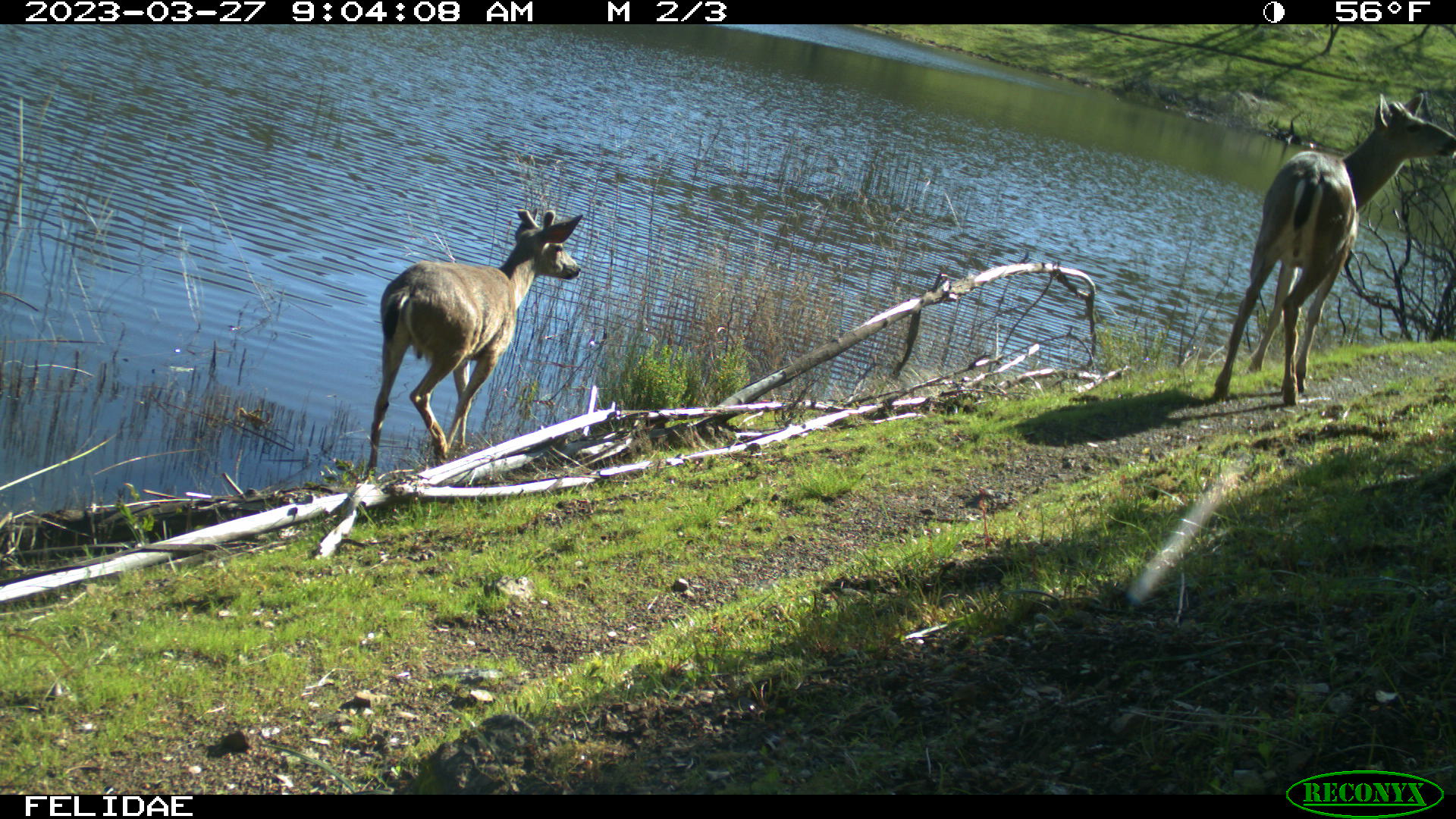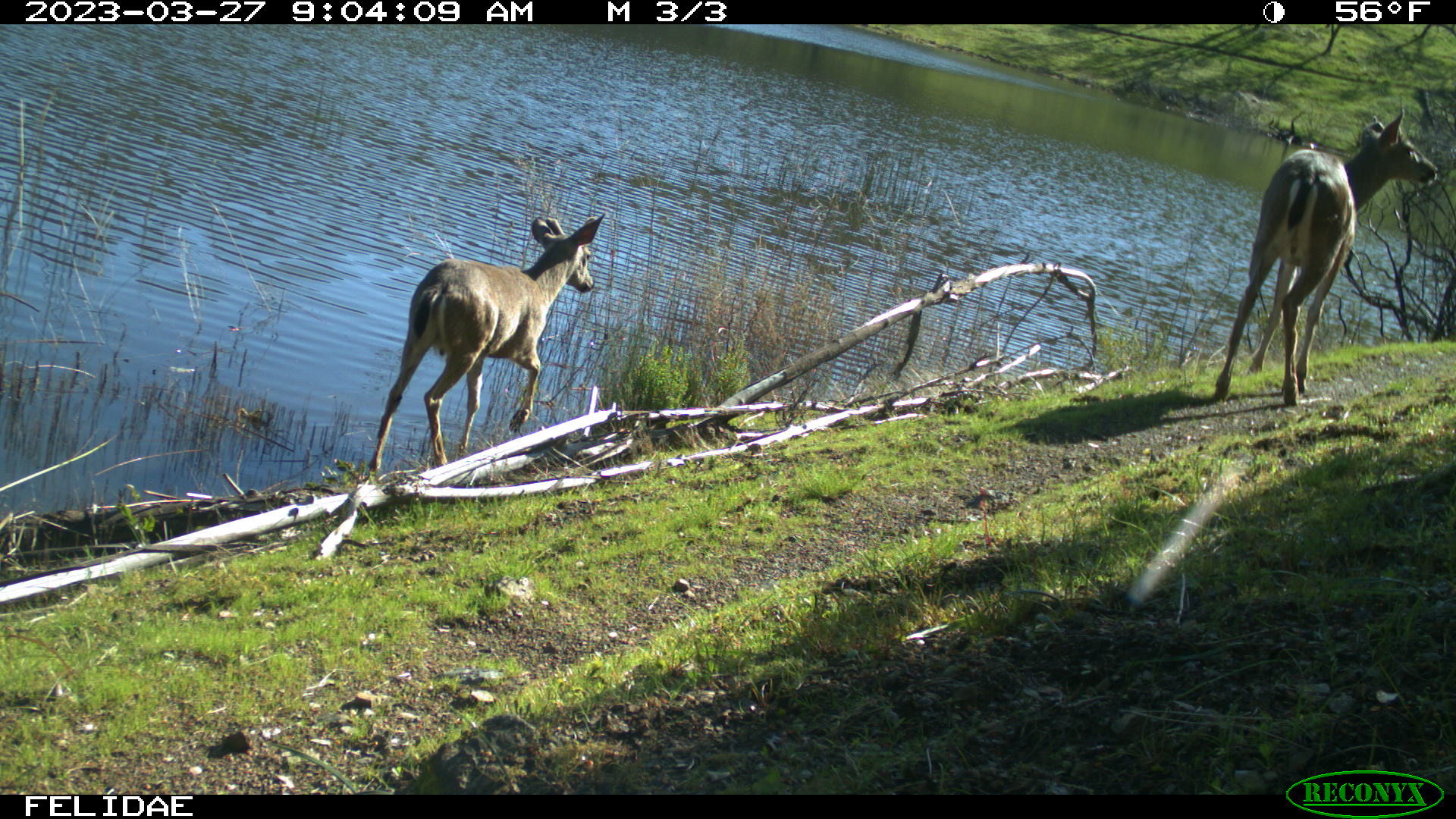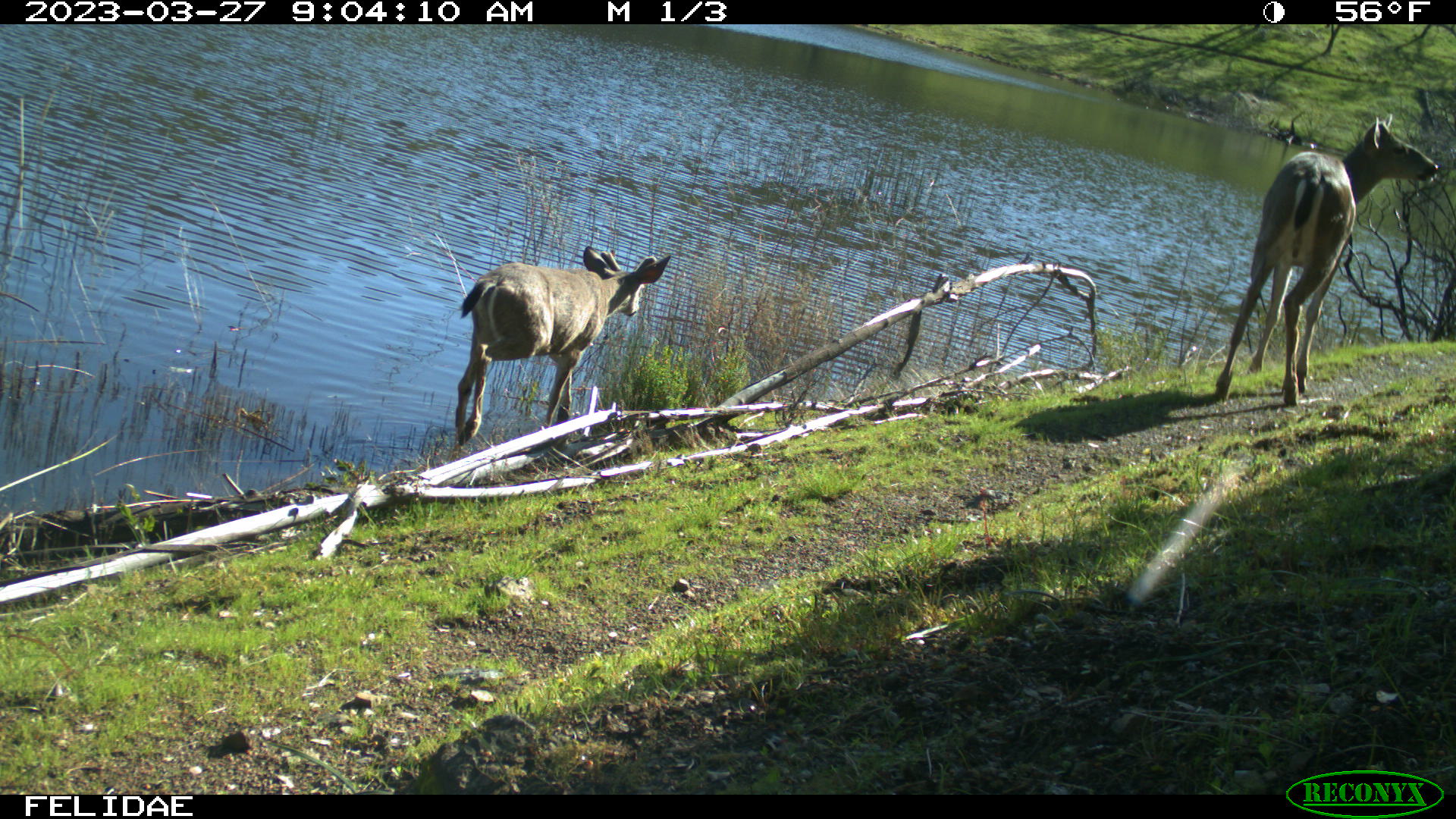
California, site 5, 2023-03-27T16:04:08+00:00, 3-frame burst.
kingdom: Animalia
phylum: Chordata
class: Mammalia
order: Artiodactyla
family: Cervidae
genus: Odocoileus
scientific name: Odocoileus hemionus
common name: mule deer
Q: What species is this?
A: Mule deer (Odocoileus hemionus).